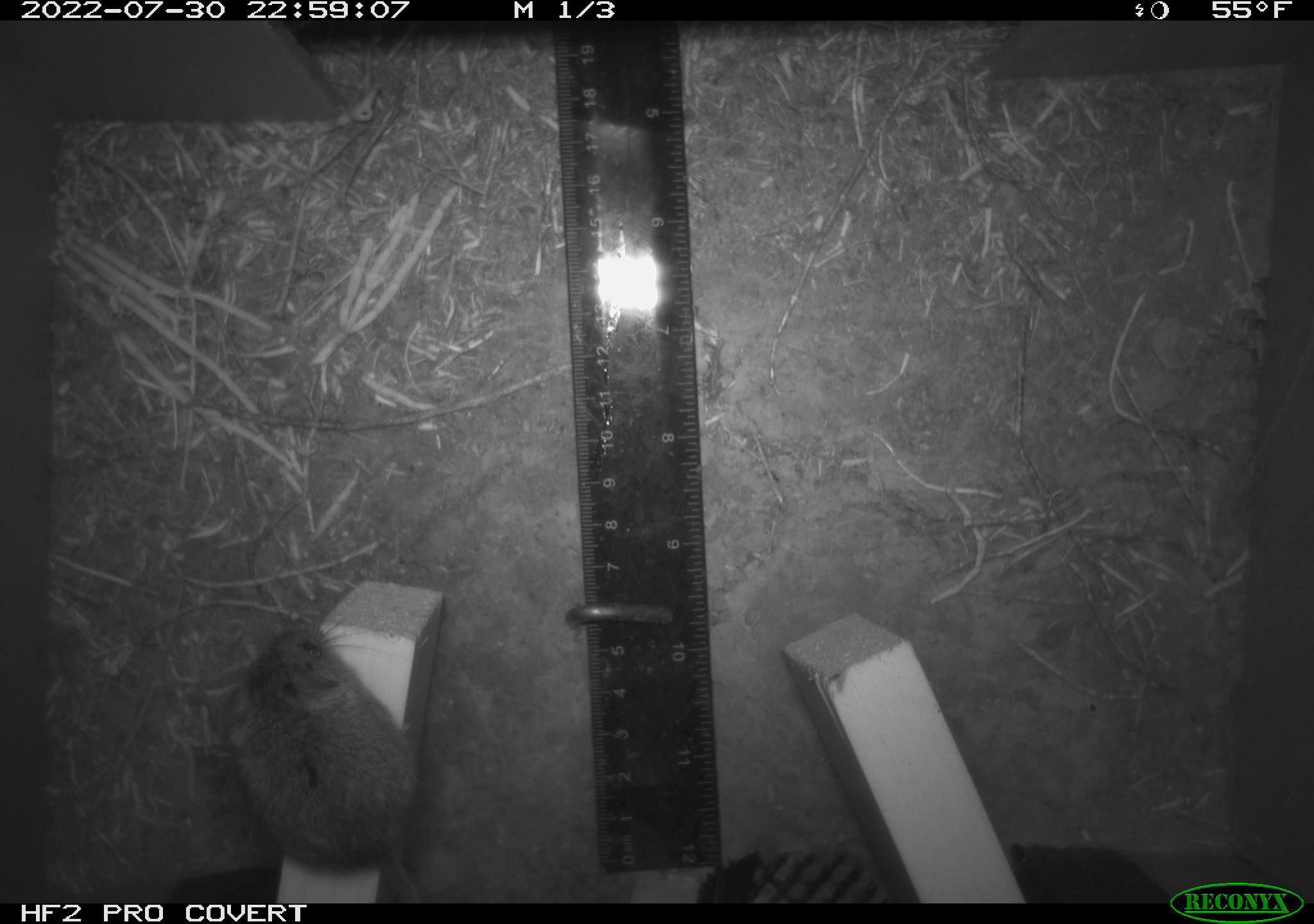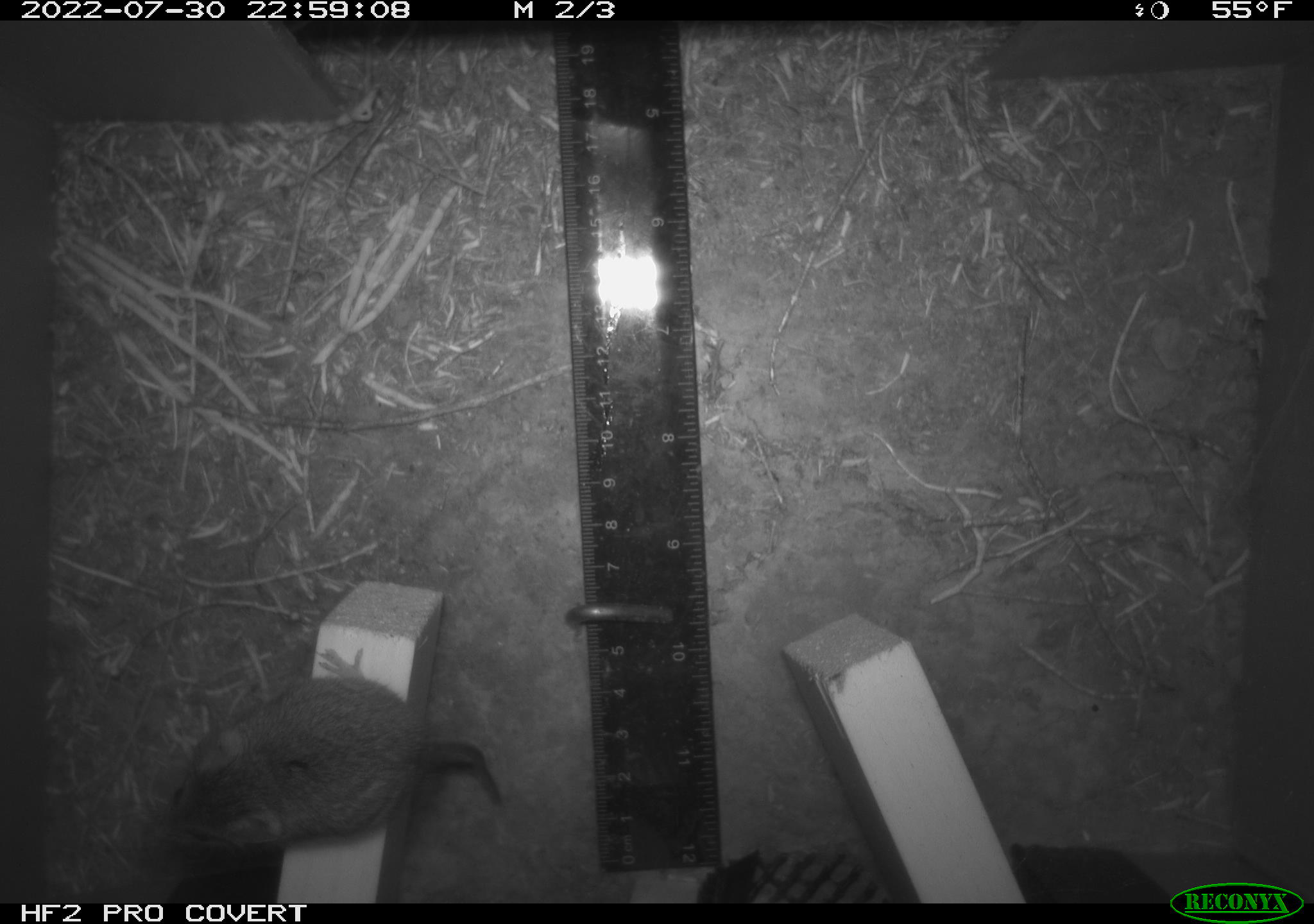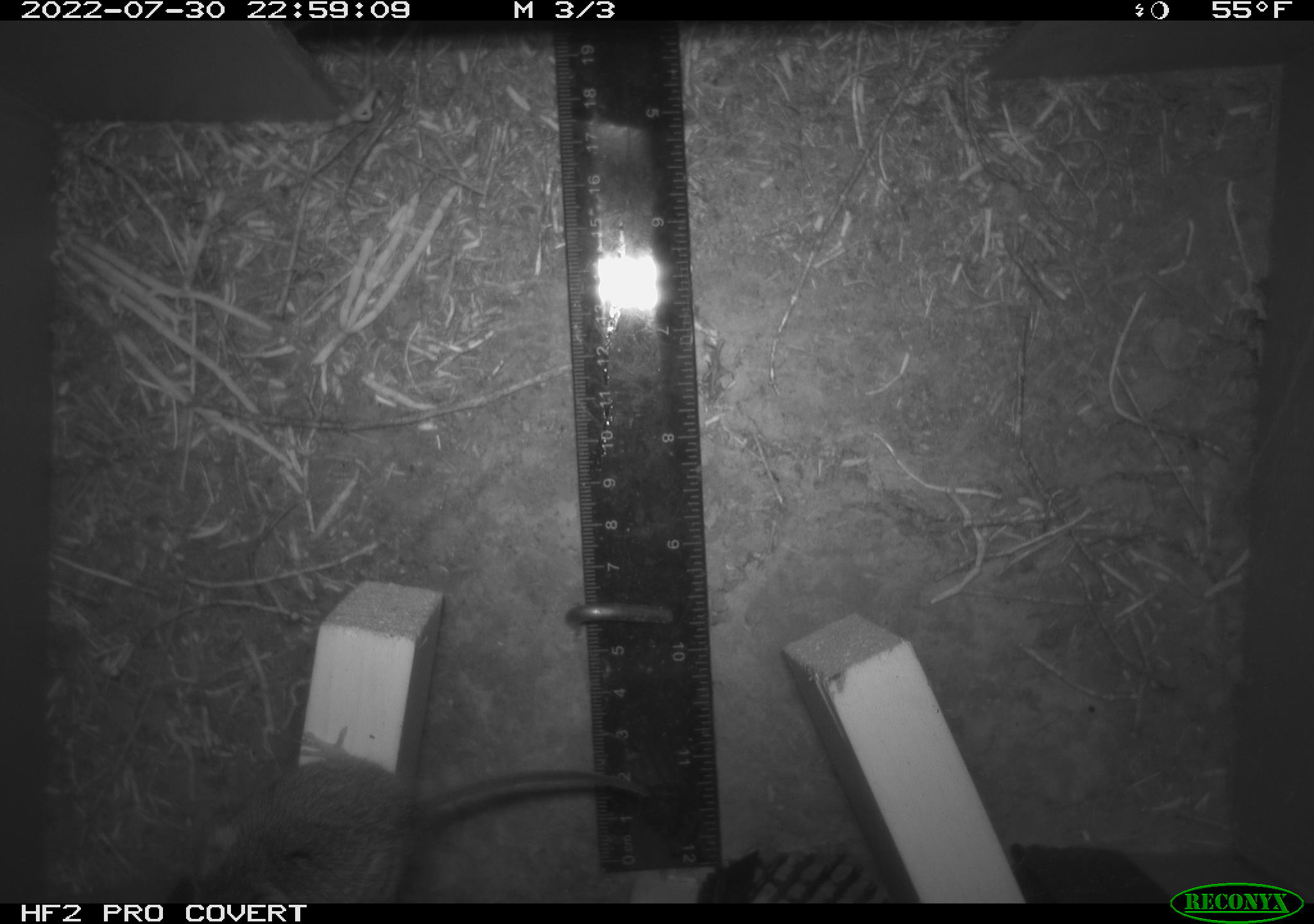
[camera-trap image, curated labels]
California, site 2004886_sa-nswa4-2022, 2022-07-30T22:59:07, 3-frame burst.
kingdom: Animalia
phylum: Chordata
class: Mammalia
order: Rodentia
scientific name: Rodentia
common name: rodent